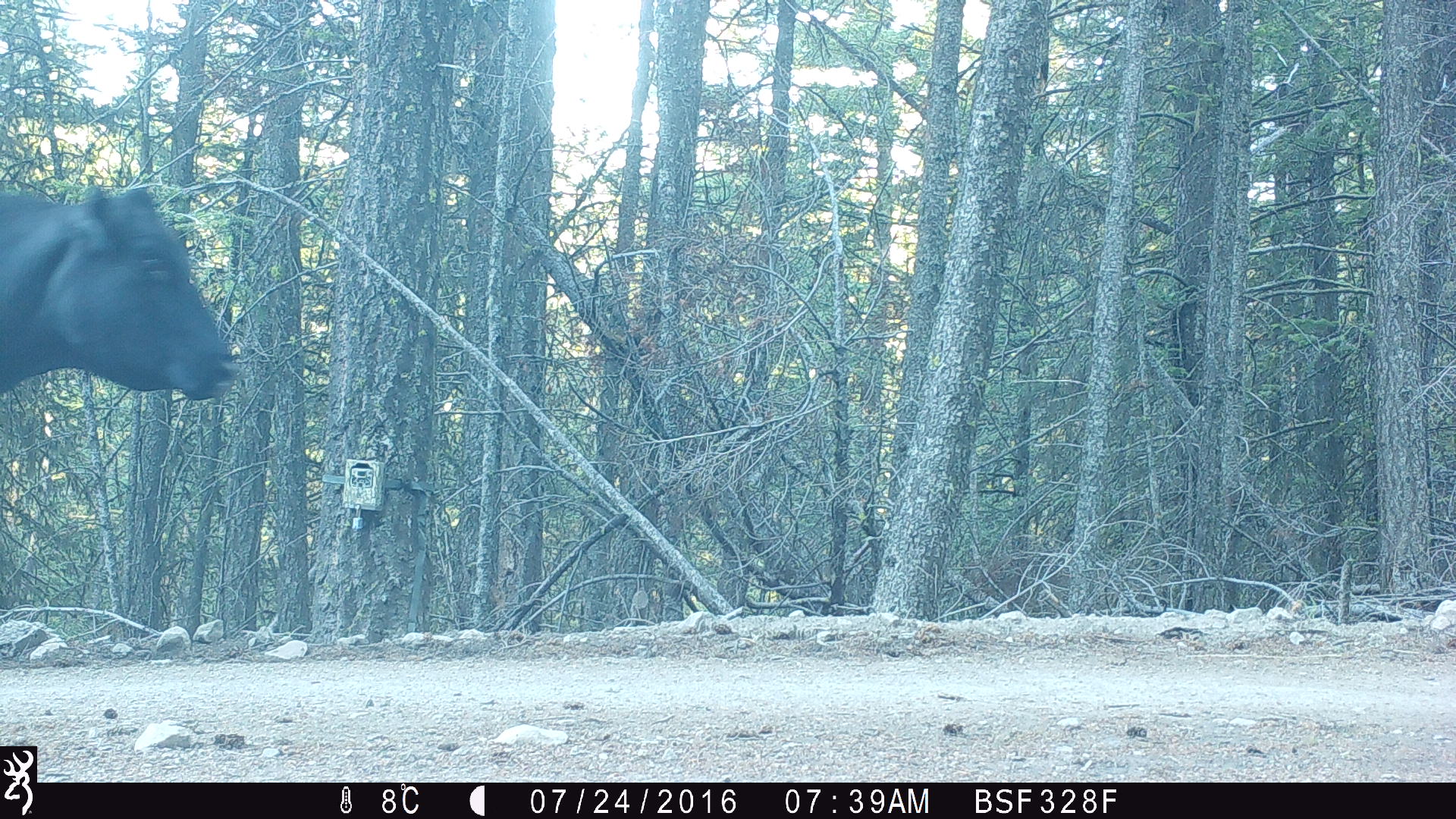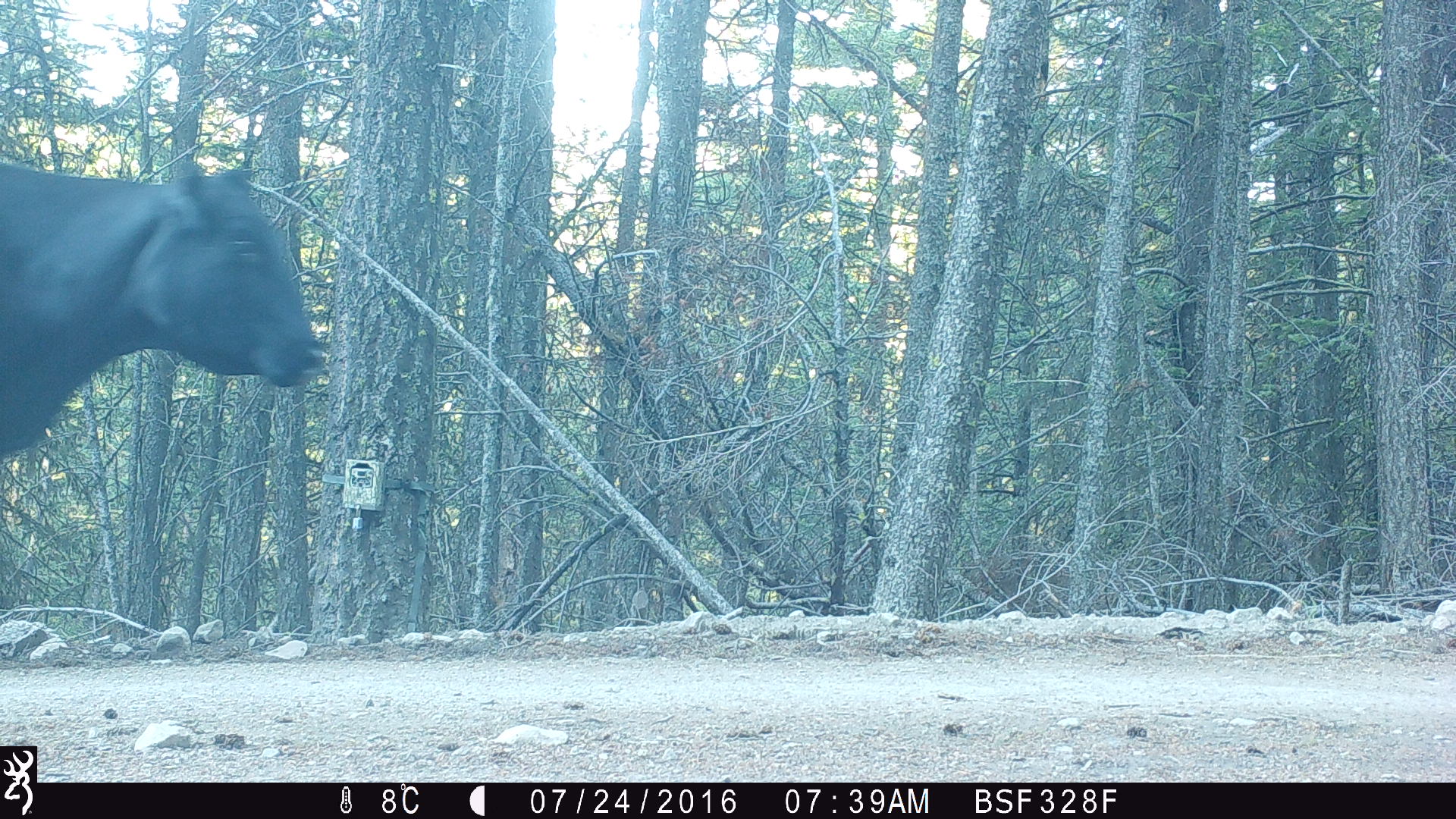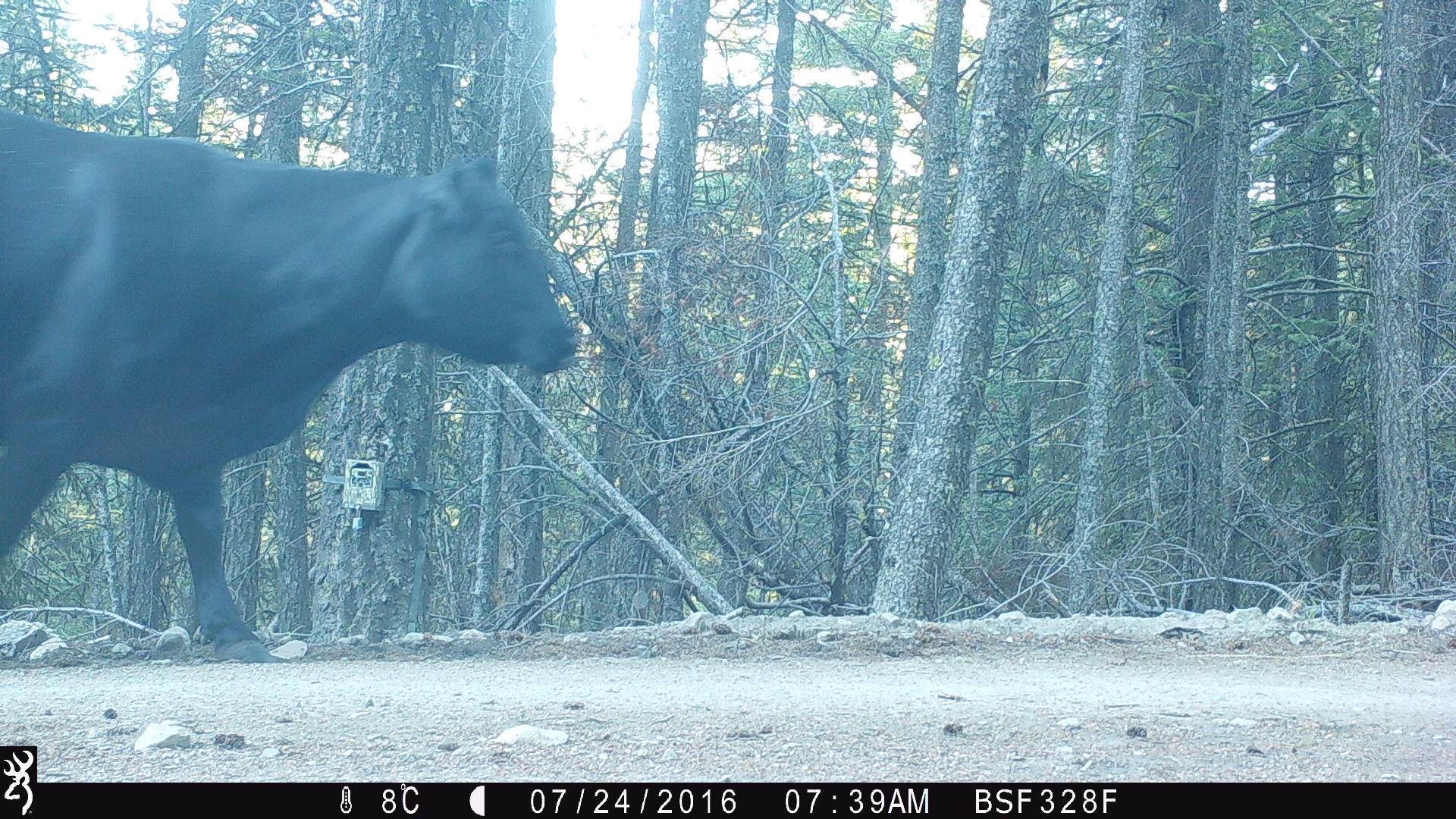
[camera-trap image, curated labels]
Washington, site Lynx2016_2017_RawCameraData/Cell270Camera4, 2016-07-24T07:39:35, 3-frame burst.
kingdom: Animalia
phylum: Chordata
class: Mammalia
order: Artiodactyla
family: Bovidae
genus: Bos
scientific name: Bos taurus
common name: domestic cattle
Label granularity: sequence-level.